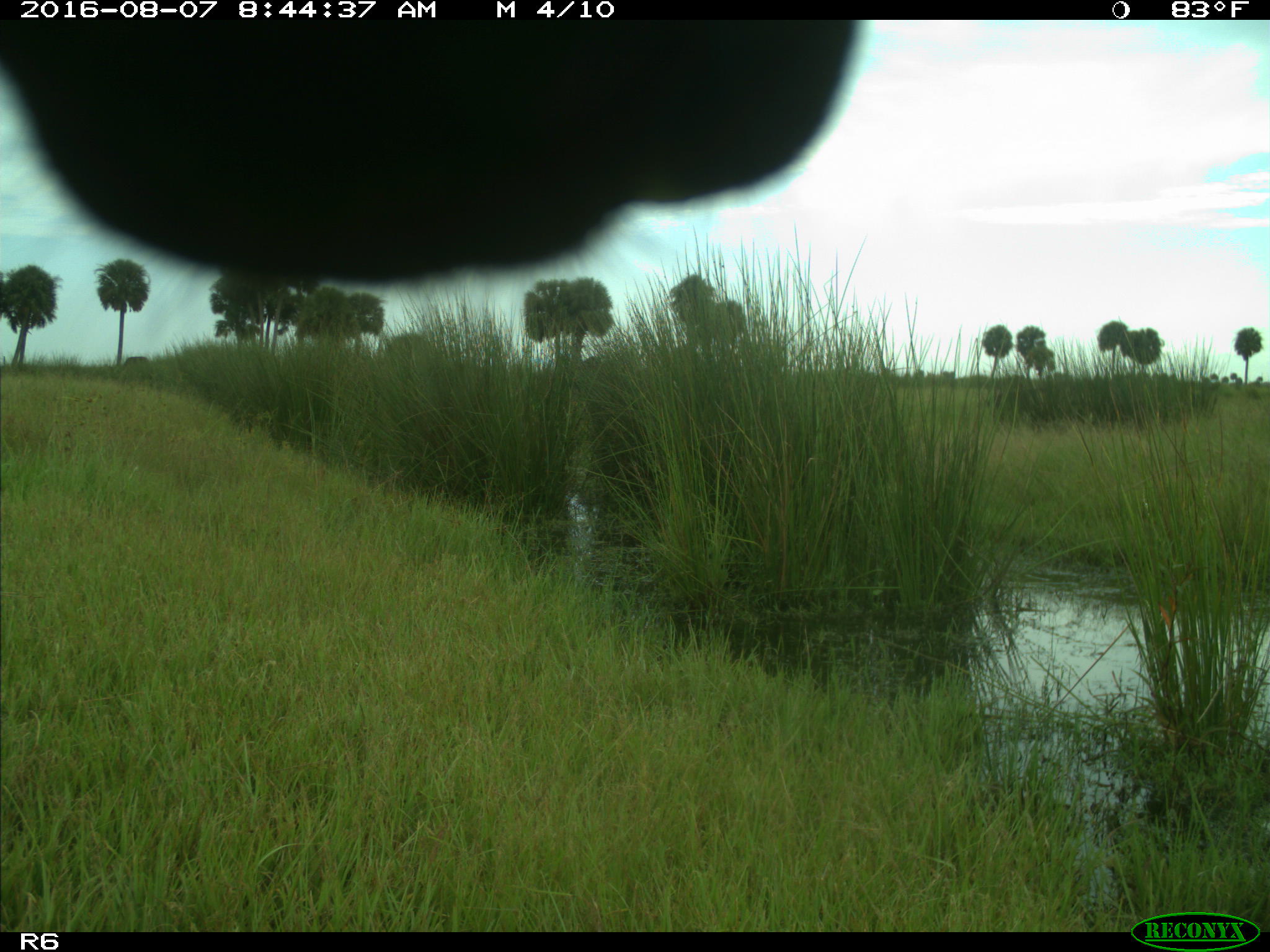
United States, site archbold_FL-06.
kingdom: Animalia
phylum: Chordata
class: Mammalia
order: Artiodactyla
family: Bovidae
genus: Bos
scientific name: Bos taurus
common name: domestic cow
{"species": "Bos taurus (domestic cow)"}